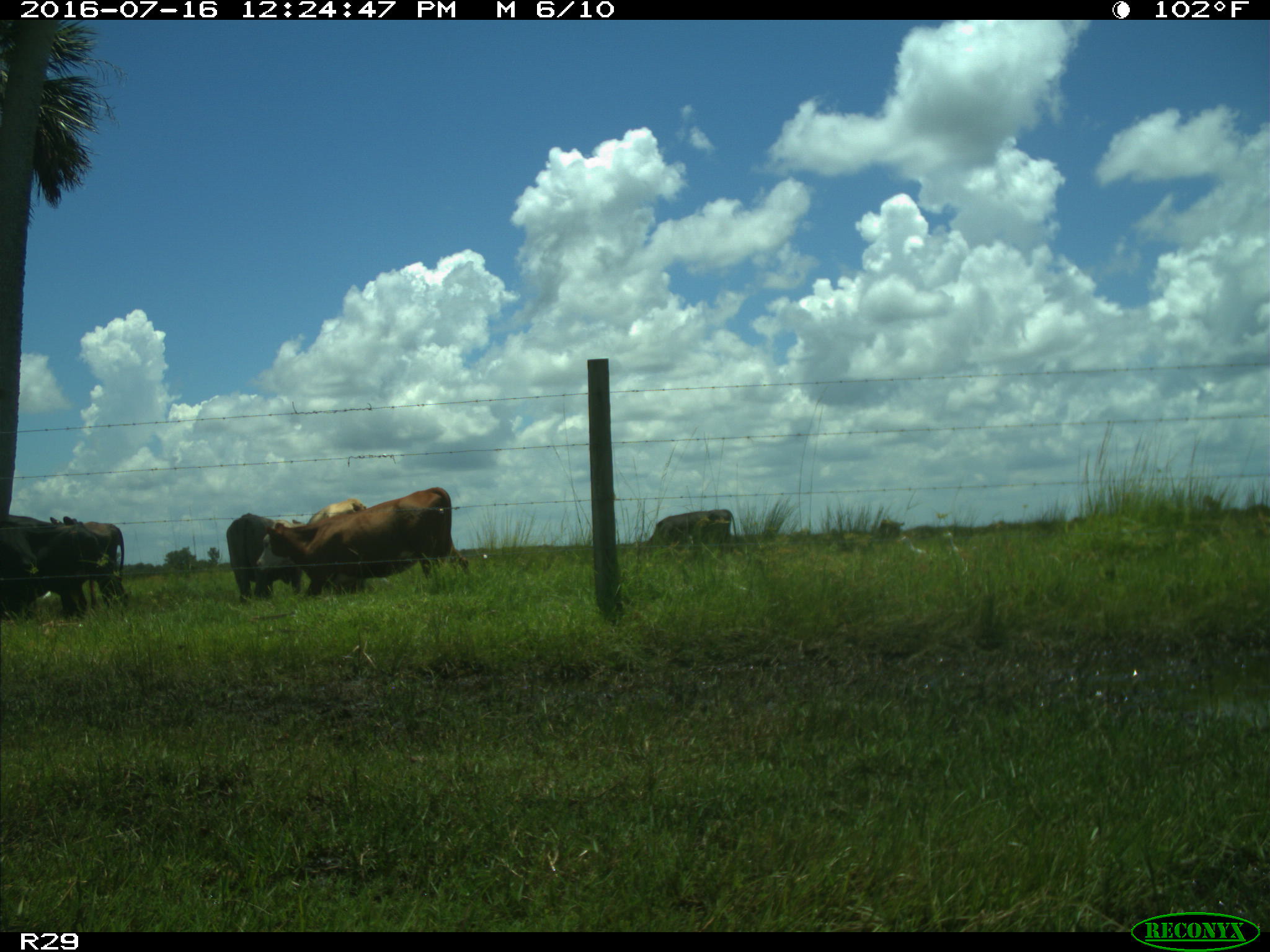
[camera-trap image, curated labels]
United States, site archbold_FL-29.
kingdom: Animalia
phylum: Chordata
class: Mammalia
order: Artiodactyla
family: Bovidae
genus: Bos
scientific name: Bos taurus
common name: domestic cow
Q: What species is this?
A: Bos taurus (domestic cow).